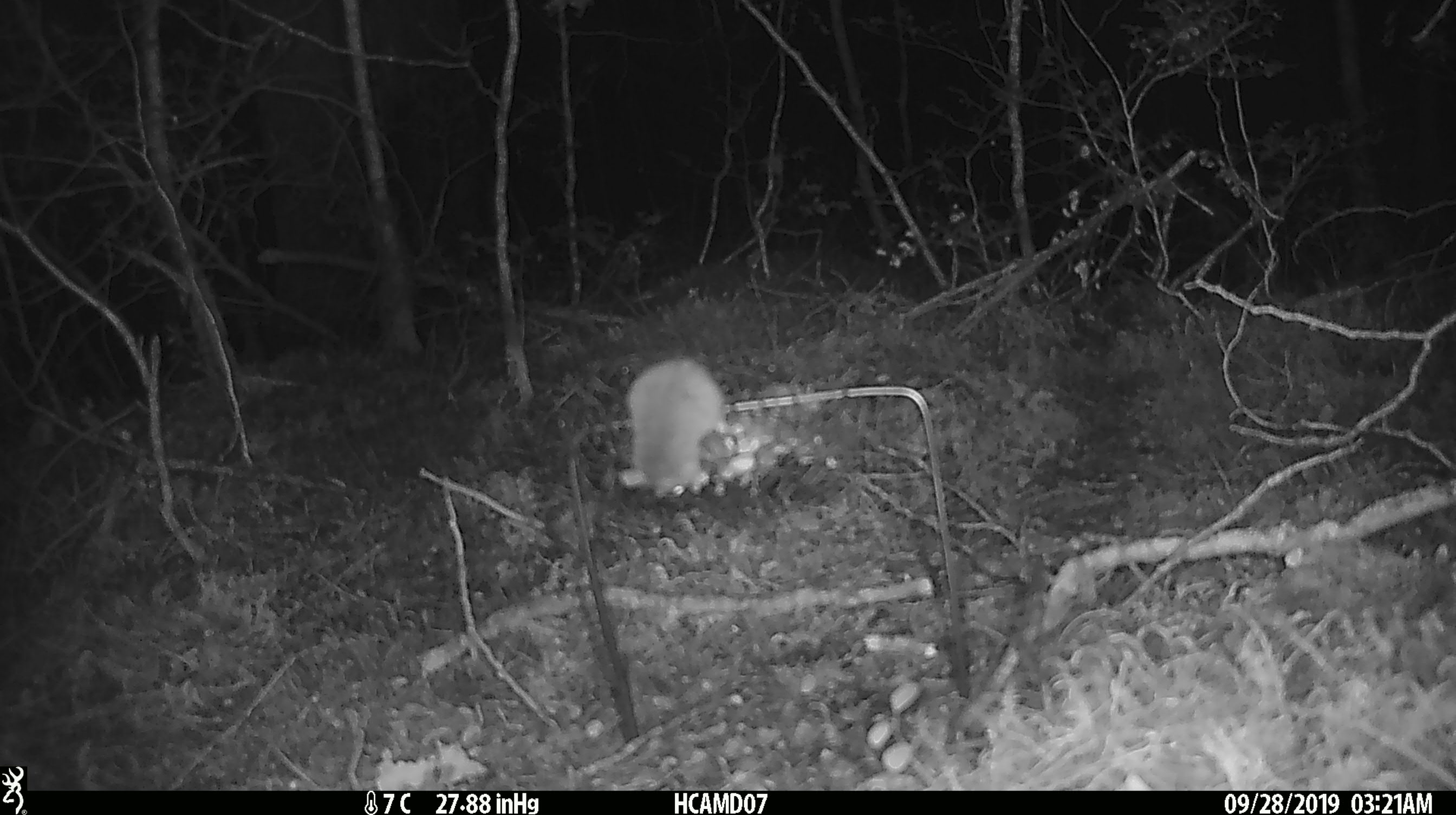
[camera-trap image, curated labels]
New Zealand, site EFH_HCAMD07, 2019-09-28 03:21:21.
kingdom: Animalia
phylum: Chordata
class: Mammalia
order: Rodentia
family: Muridae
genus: Mus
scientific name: Mus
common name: mouse